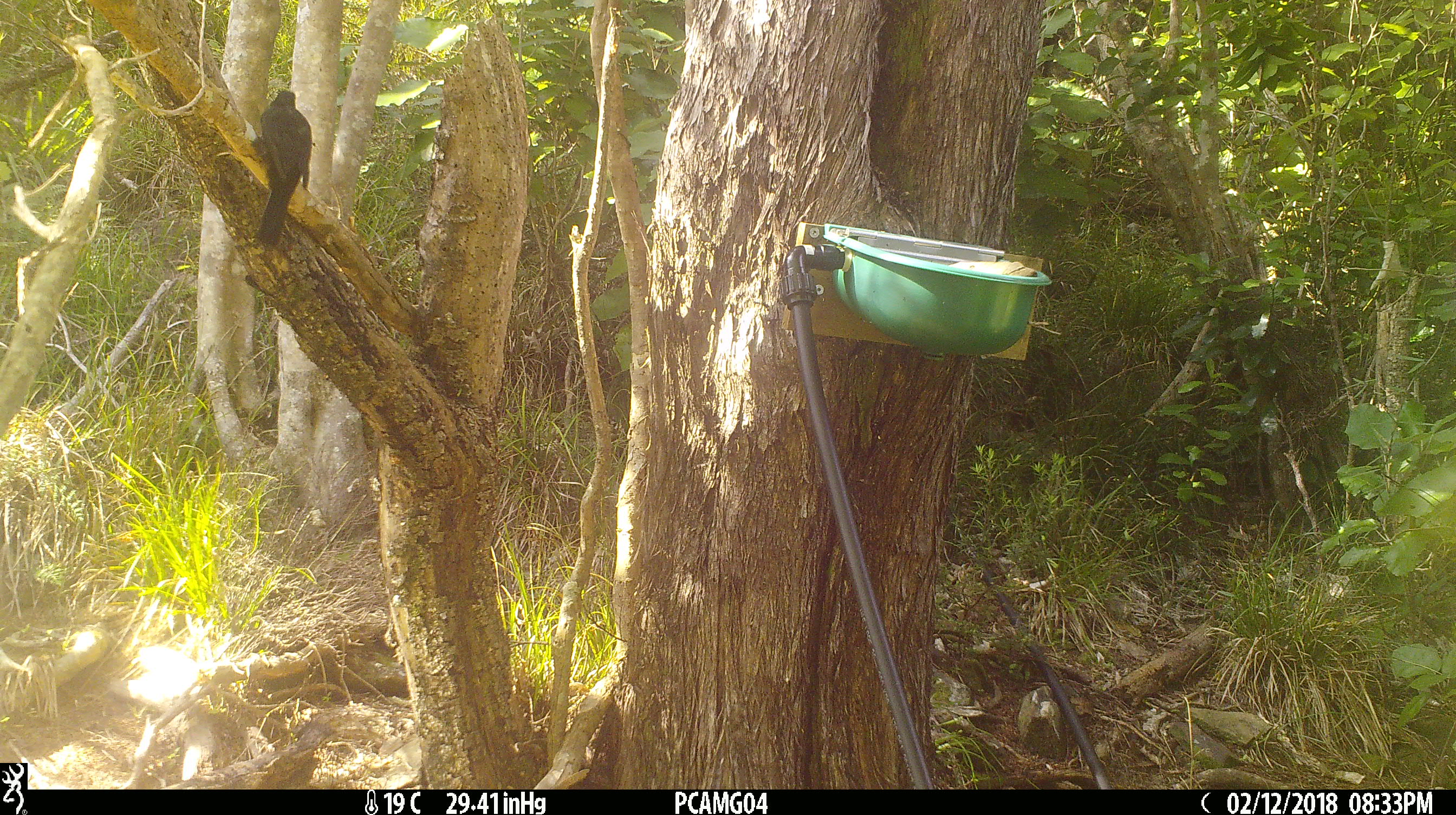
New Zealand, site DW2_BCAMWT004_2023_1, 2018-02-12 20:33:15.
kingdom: Animalia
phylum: Chordata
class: Aves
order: Passeriformes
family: Turdidae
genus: Turdus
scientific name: Turdus merula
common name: eurasian blackbird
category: blackbird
Blackbird (eurasian blackbird) (Turdus merula).